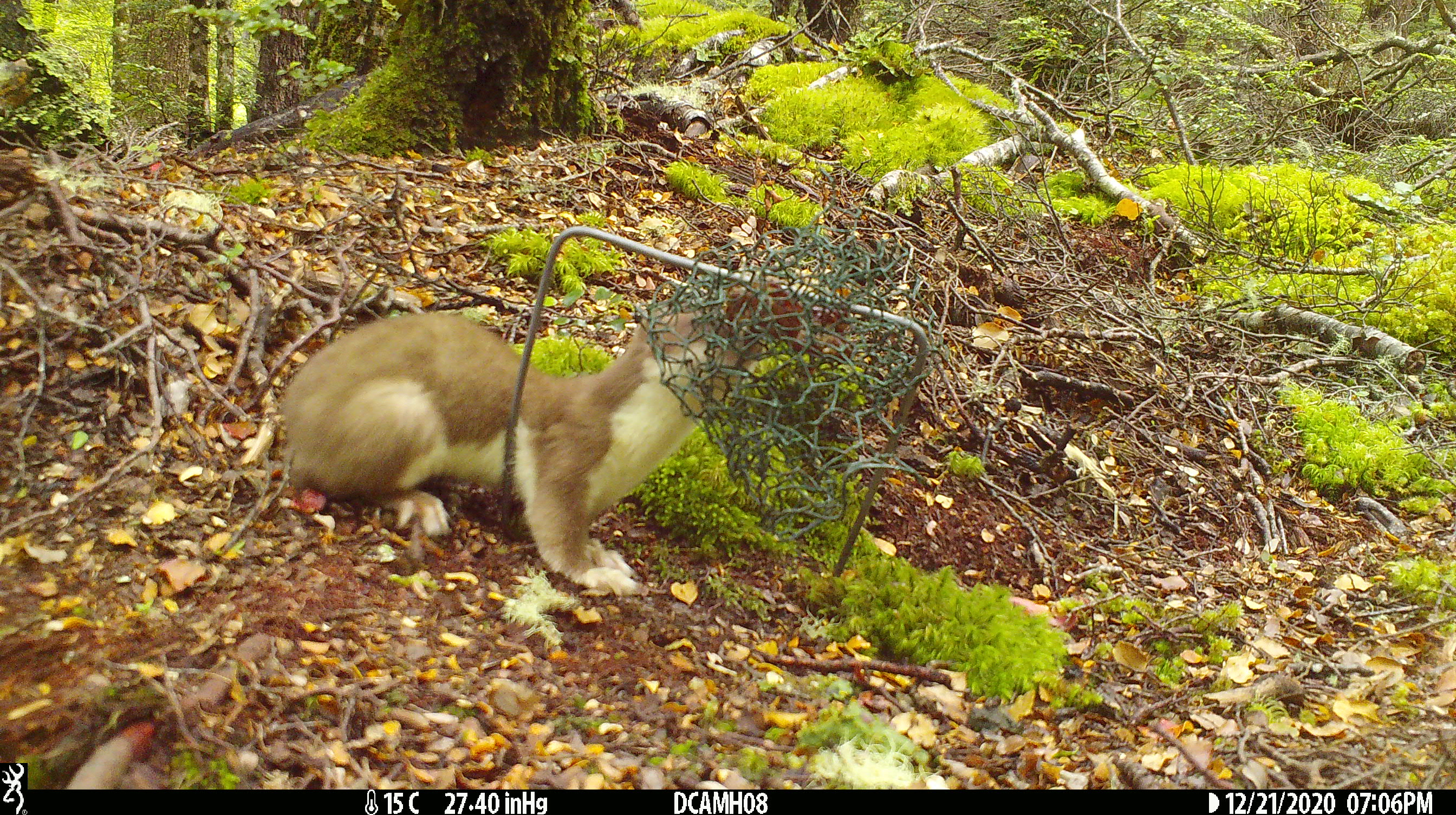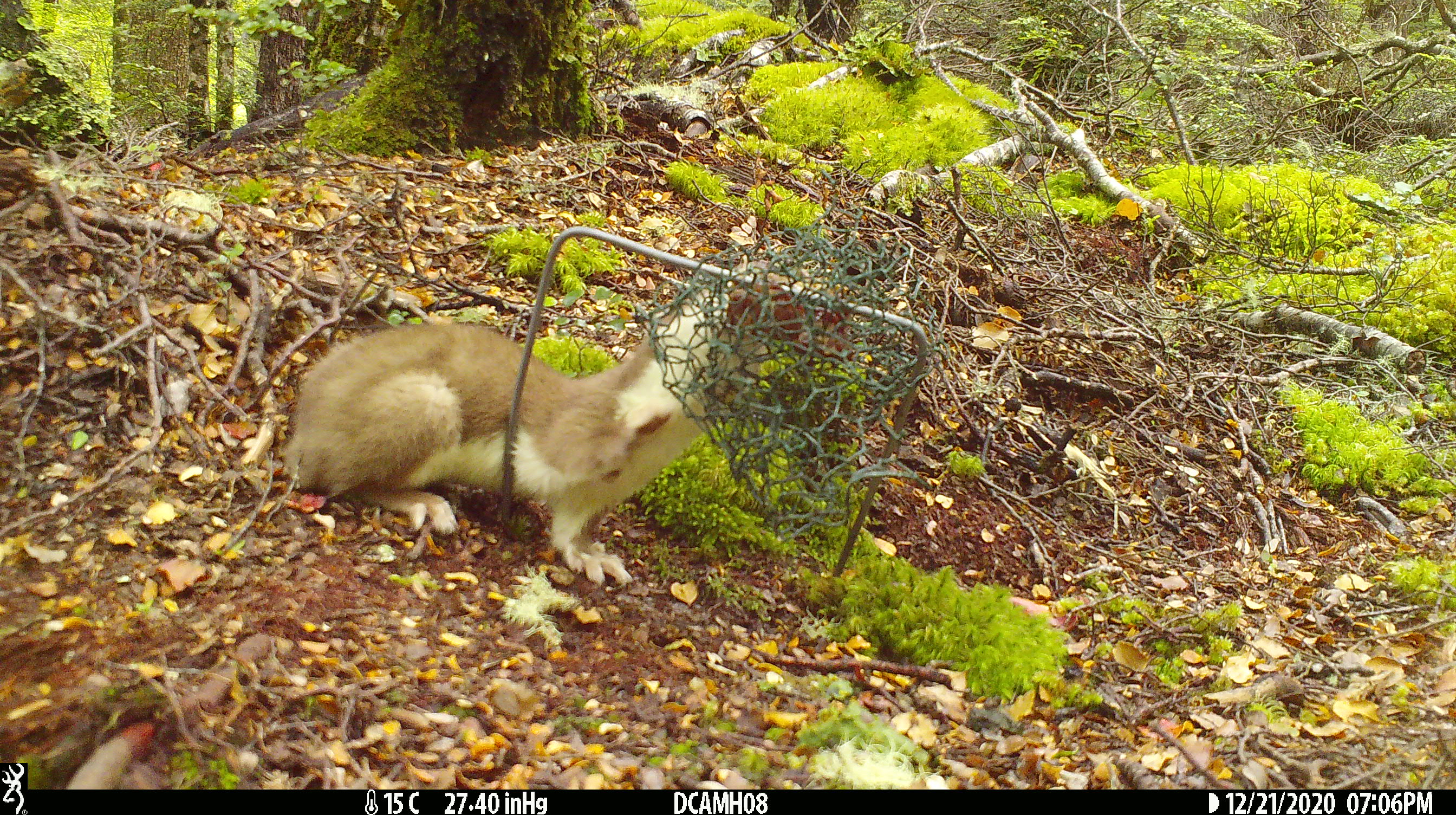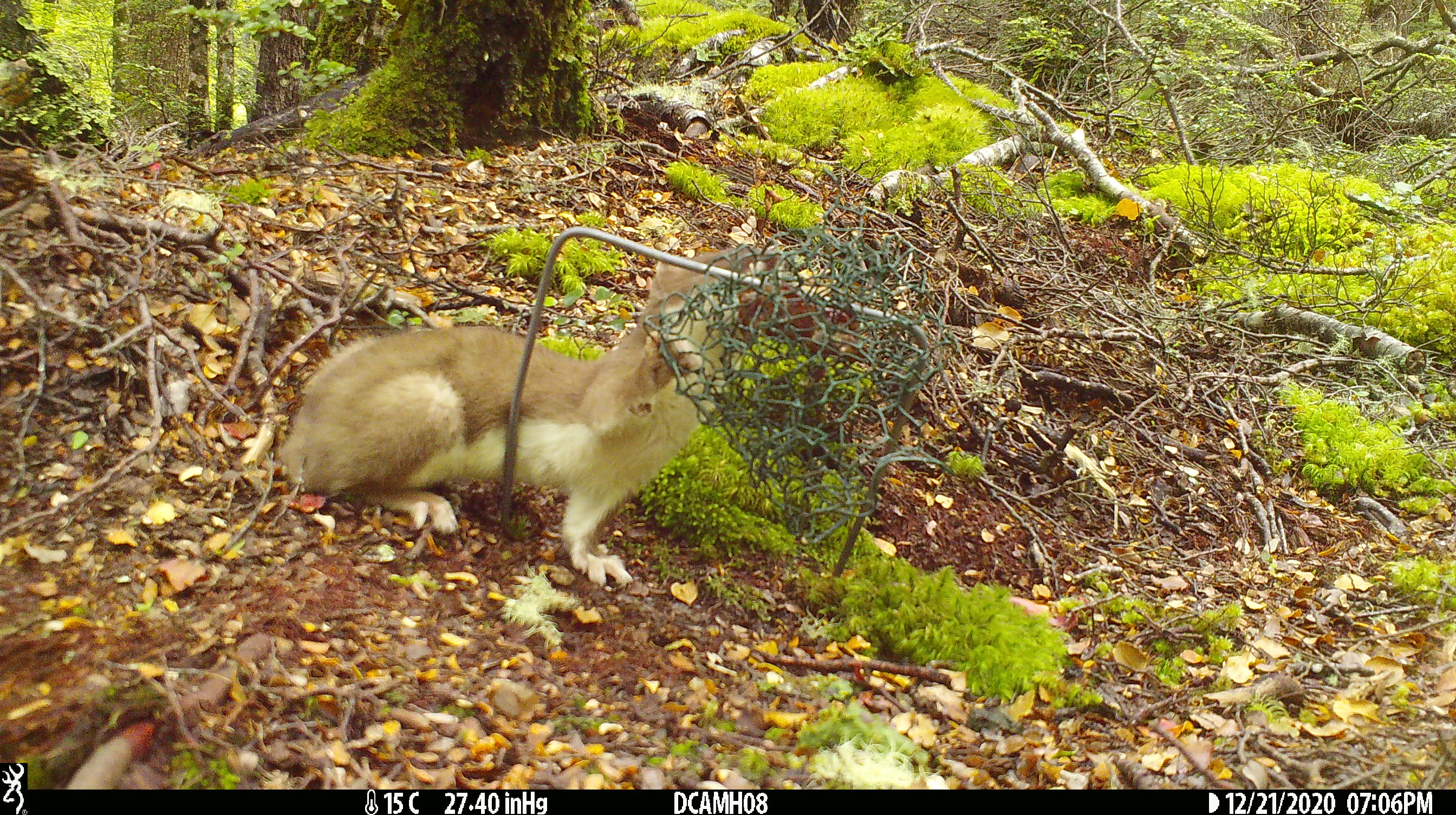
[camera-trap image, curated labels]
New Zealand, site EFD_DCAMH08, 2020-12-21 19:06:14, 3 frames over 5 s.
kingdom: Animalia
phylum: Chordata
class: Mammalia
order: Carnivora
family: Mustelidae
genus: Mustela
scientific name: Mustela erminea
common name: stoat